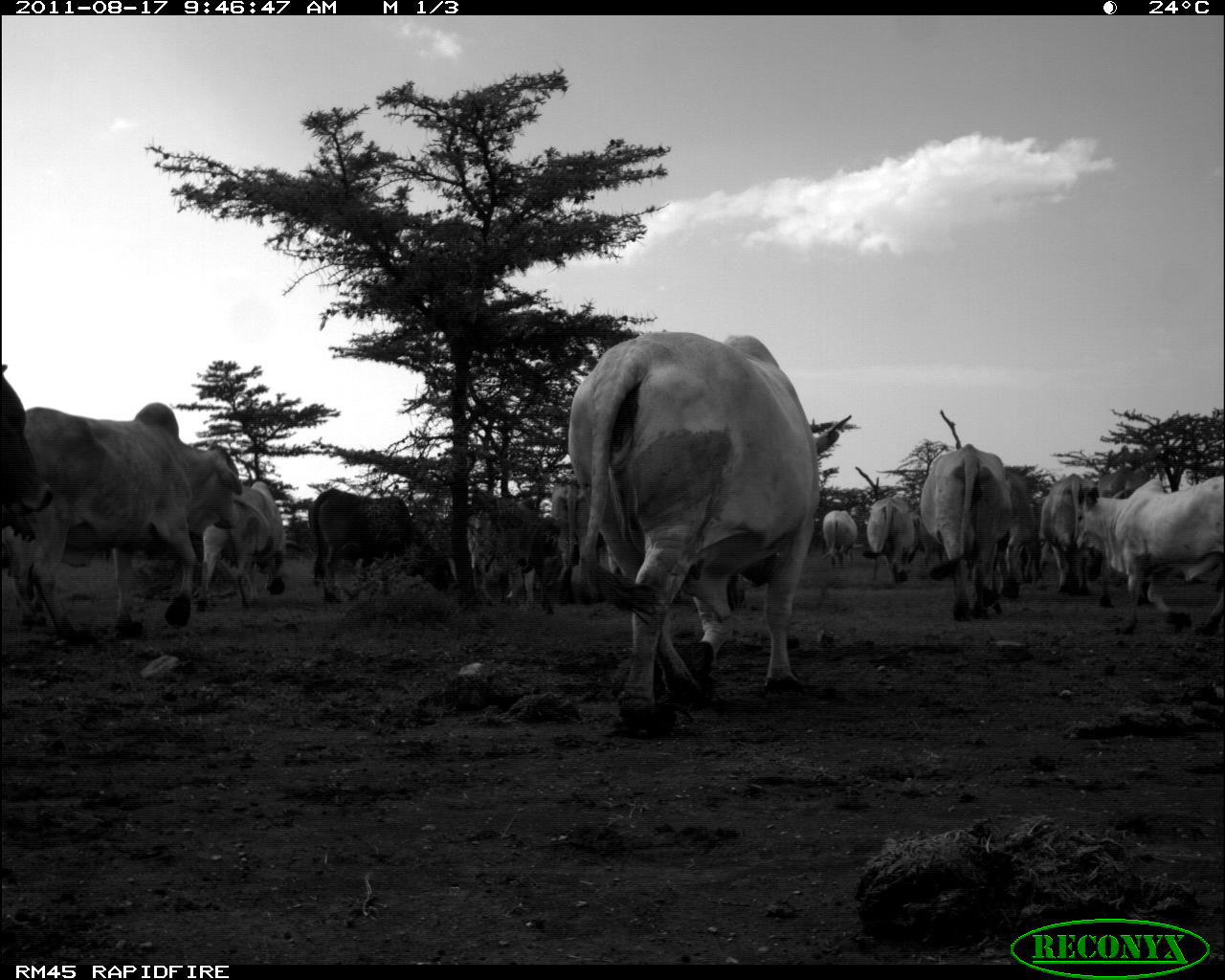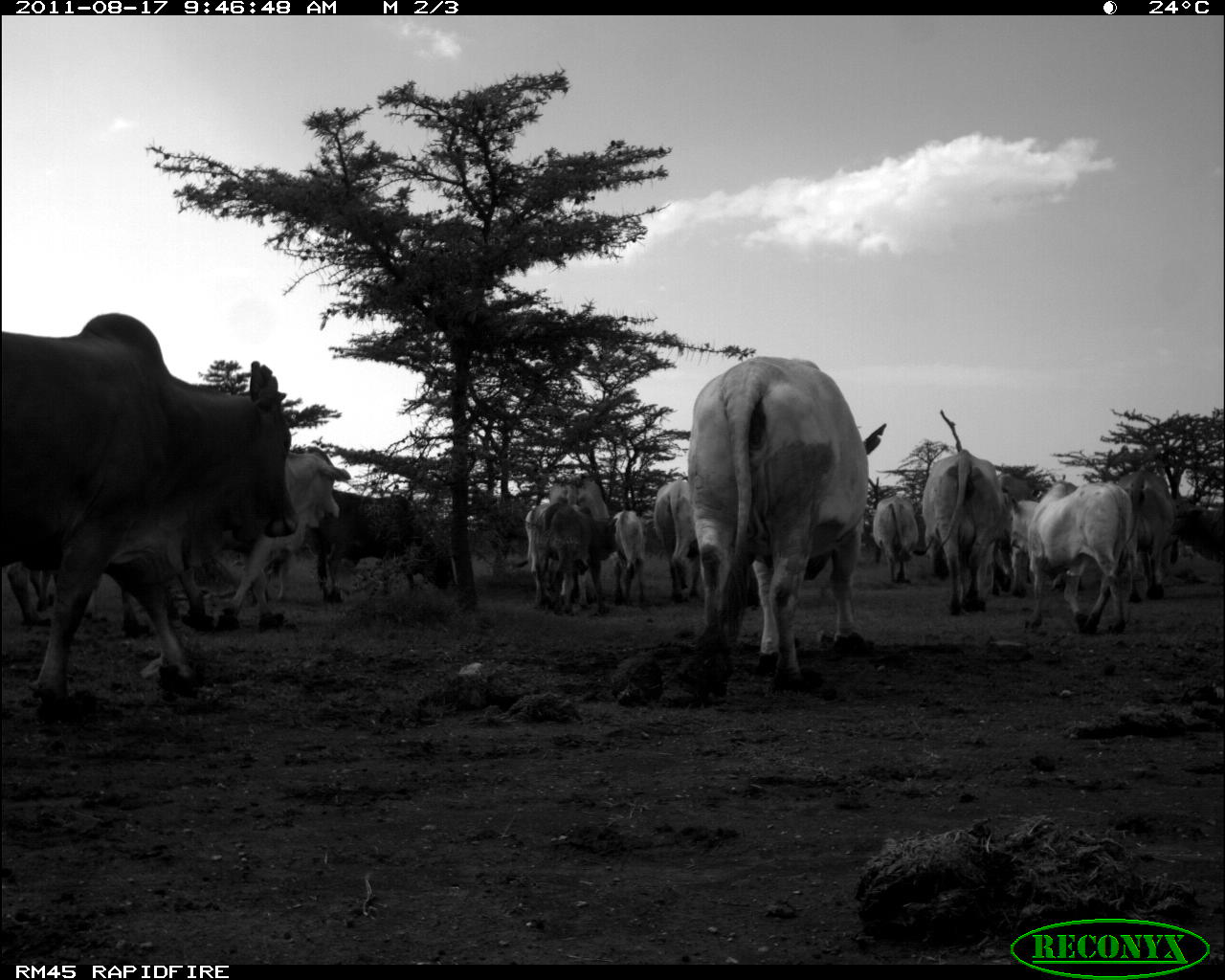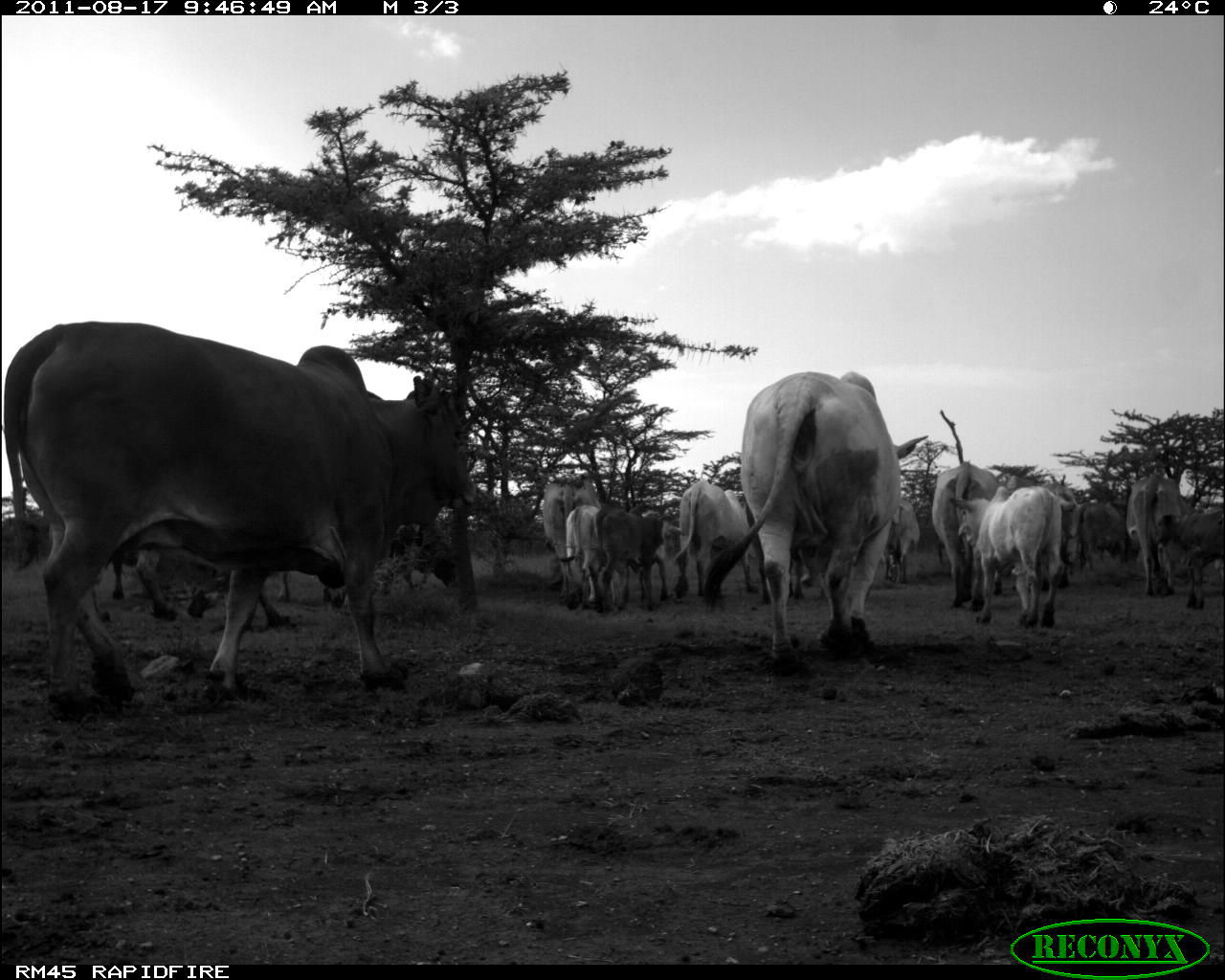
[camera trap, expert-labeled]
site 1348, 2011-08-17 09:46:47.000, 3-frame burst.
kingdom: Animalia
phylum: Chordata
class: Mammalia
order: Artiodactyla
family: Bovidae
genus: Bos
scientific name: Bos taurus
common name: domestic cattle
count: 15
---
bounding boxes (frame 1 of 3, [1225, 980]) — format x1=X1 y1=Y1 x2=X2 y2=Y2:
group: x1=0 y1=327 x2=1224 y2=737